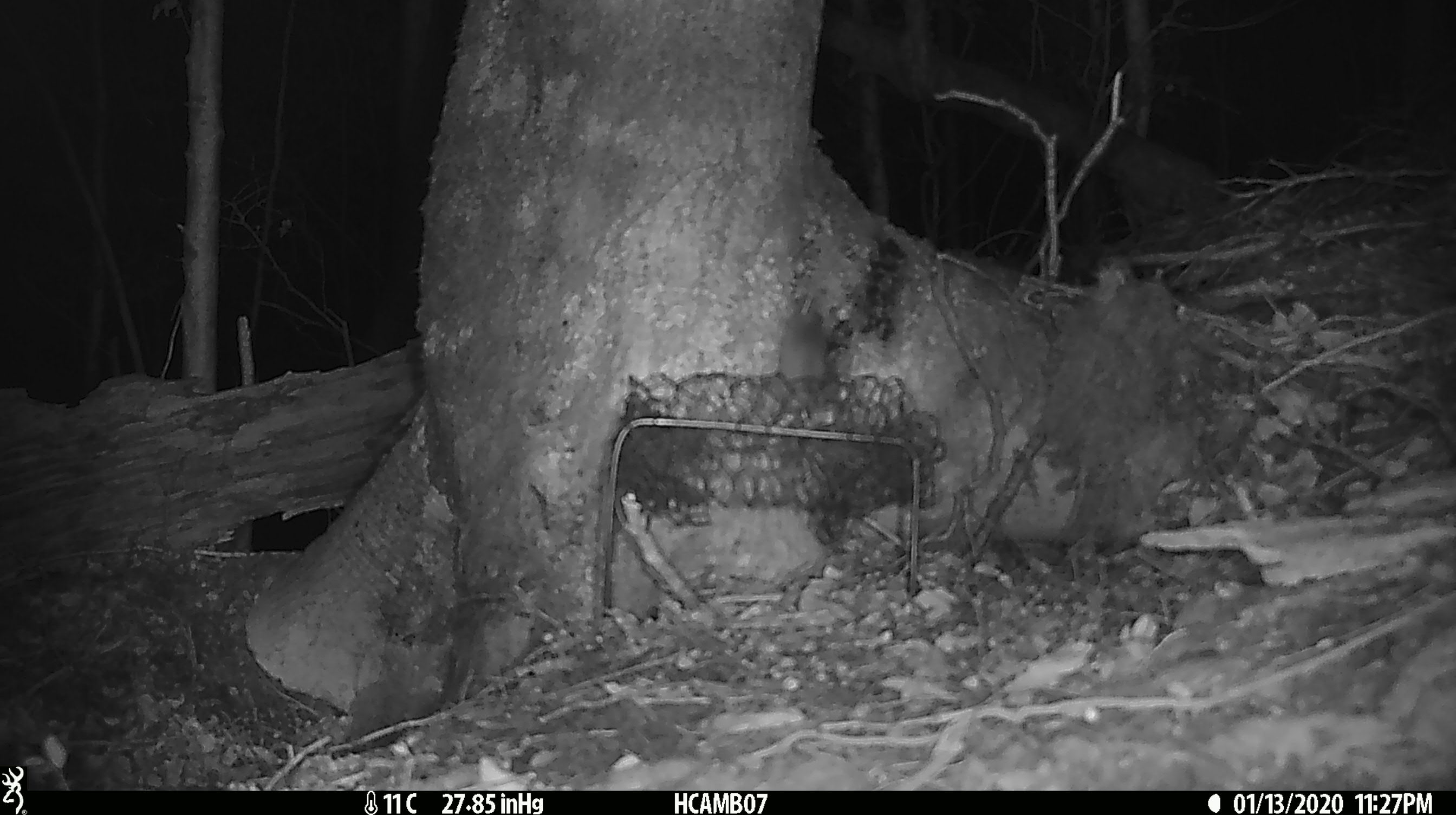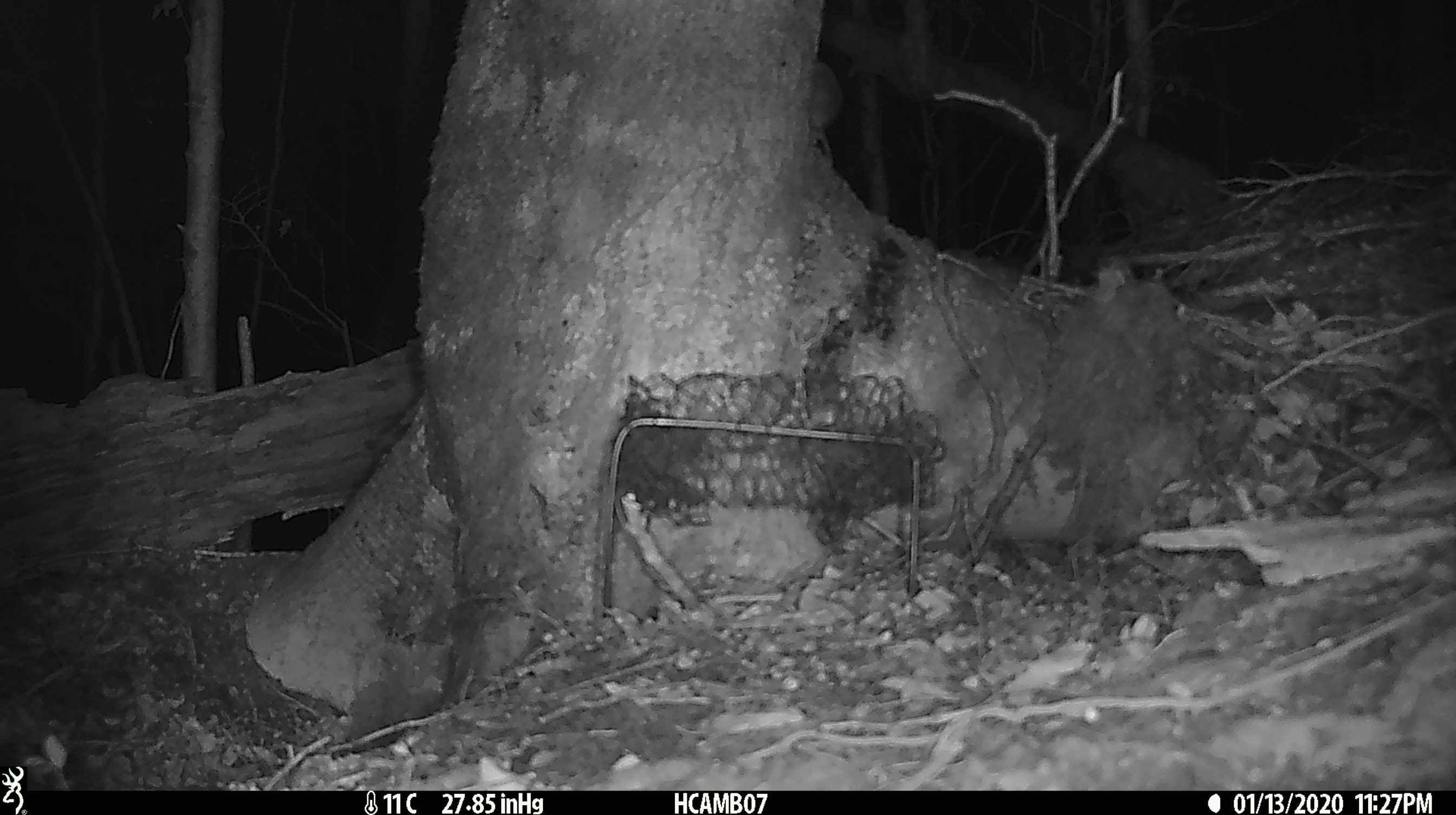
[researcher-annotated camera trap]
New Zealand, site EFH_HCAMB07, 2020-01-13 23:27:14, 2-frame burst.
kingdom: Animalia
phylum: Chordata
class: Mammalia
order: Rodentia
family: Muridae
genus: Mus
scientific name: Mus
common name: mouse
Mouse (Mus).